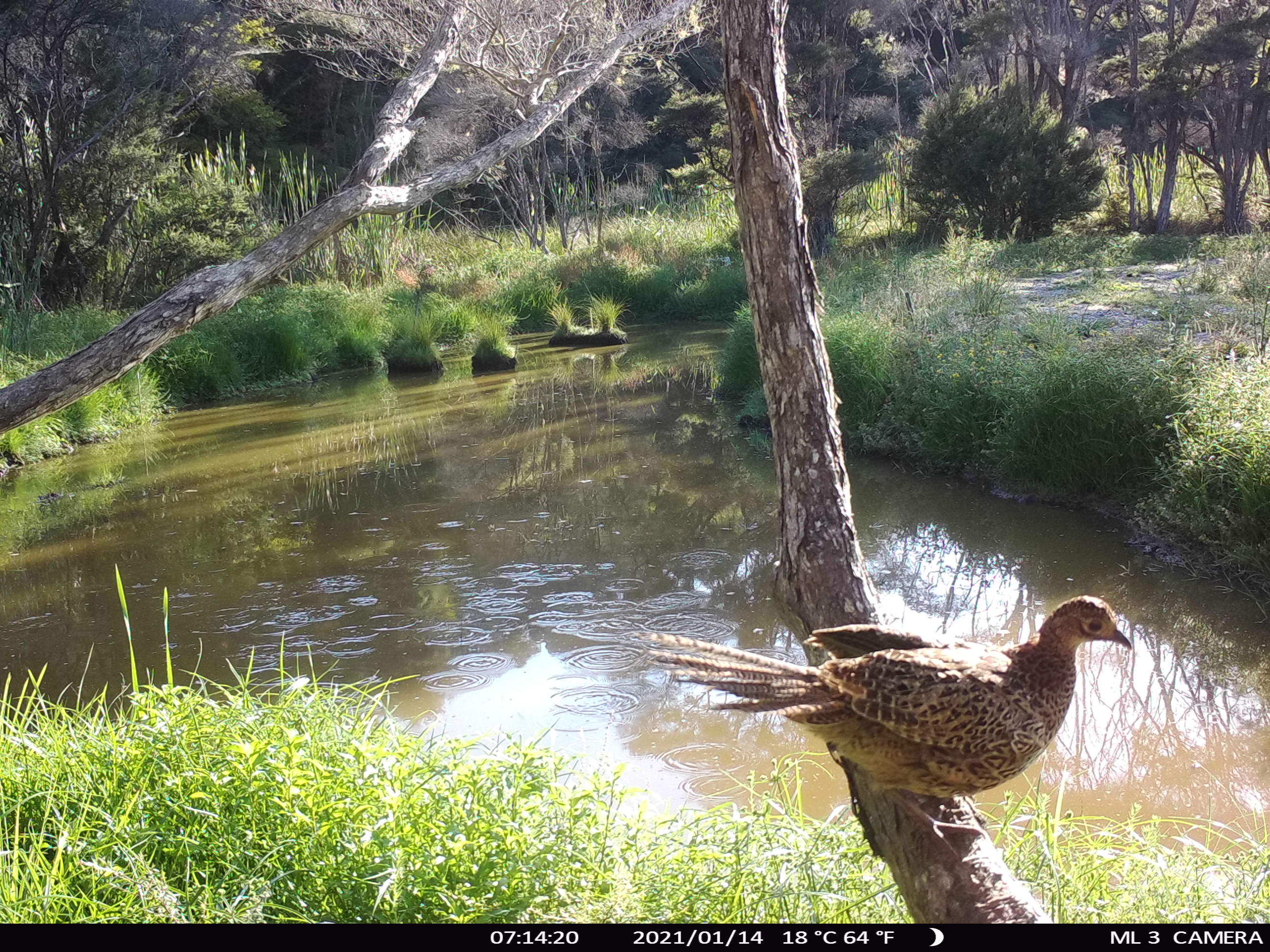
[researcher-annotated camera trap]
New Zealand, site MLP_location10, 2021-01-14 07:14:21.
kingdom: Animalia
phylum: Chordata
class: Aves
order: Galliformes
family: Phasianidae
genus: Phasianus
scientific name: Phasianus colchicus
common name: common pheasant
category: pheasant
Pheasant (common pheasant) (Phasianus colchicus).